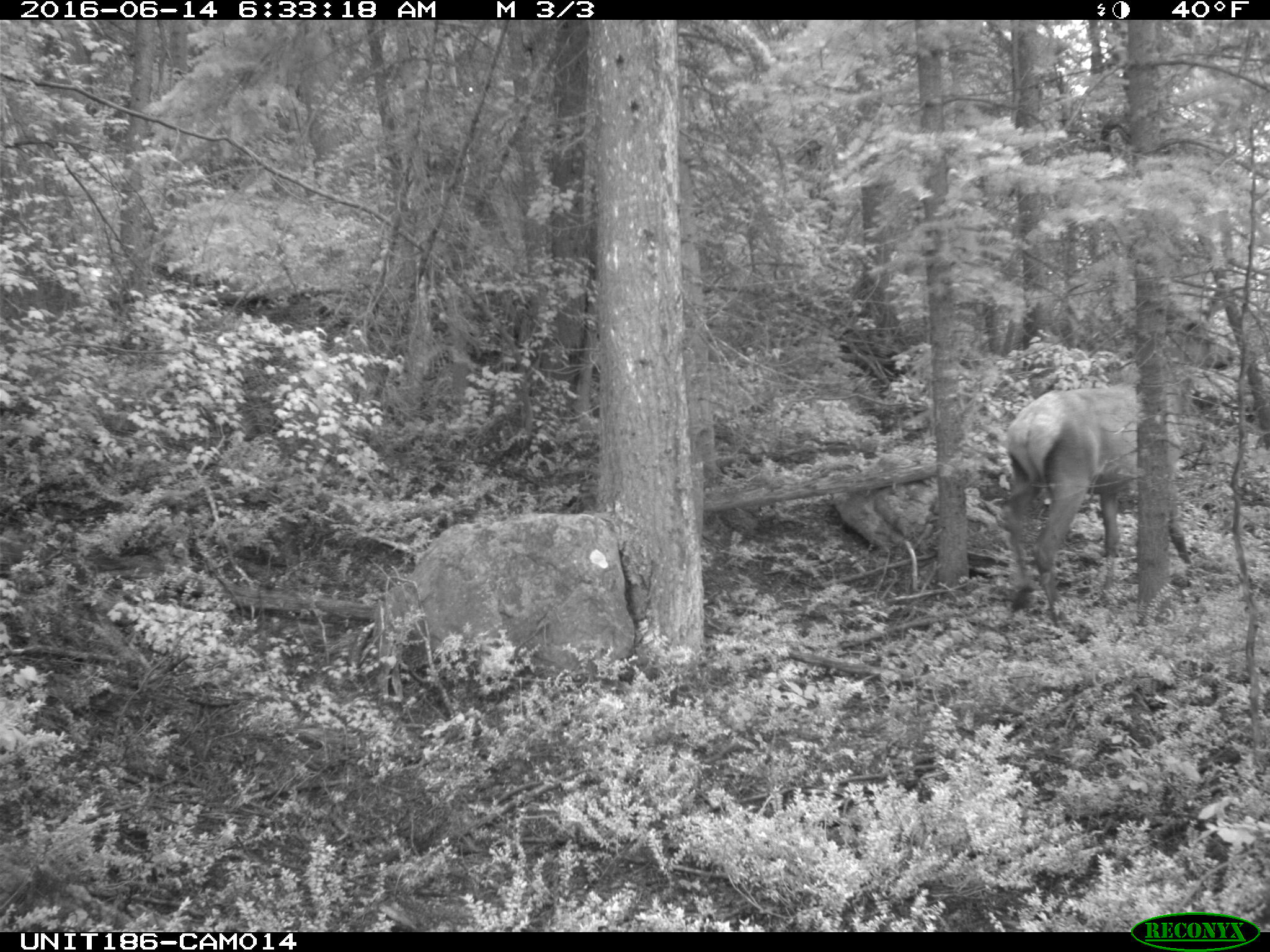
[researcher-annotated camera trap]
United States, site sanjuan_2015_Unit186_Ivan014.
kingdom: Animalia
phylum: Chordata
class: Mammalia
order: Artiodactyla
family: Cervidae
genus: Cervus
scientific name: Cervus elaphus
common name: red deer